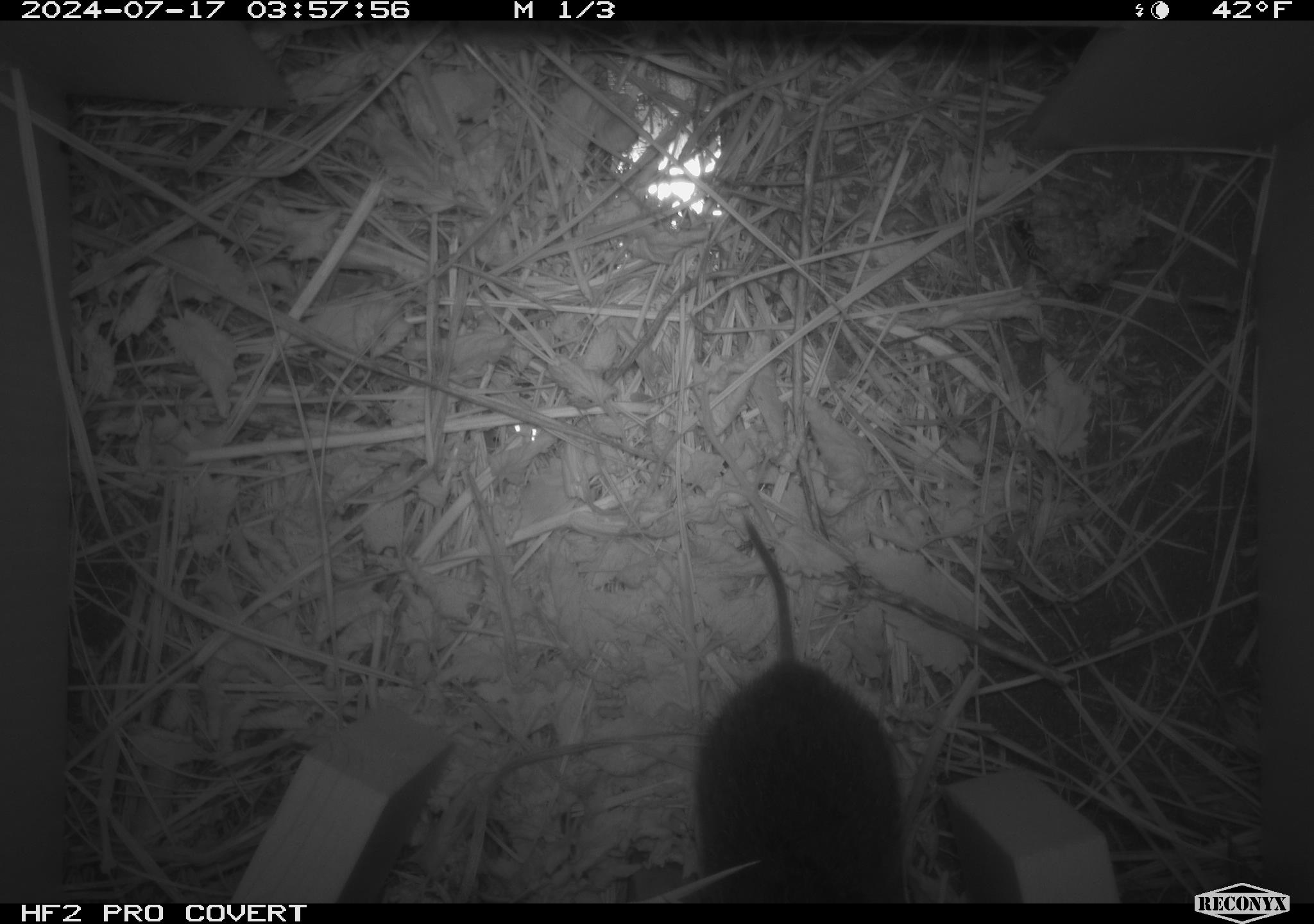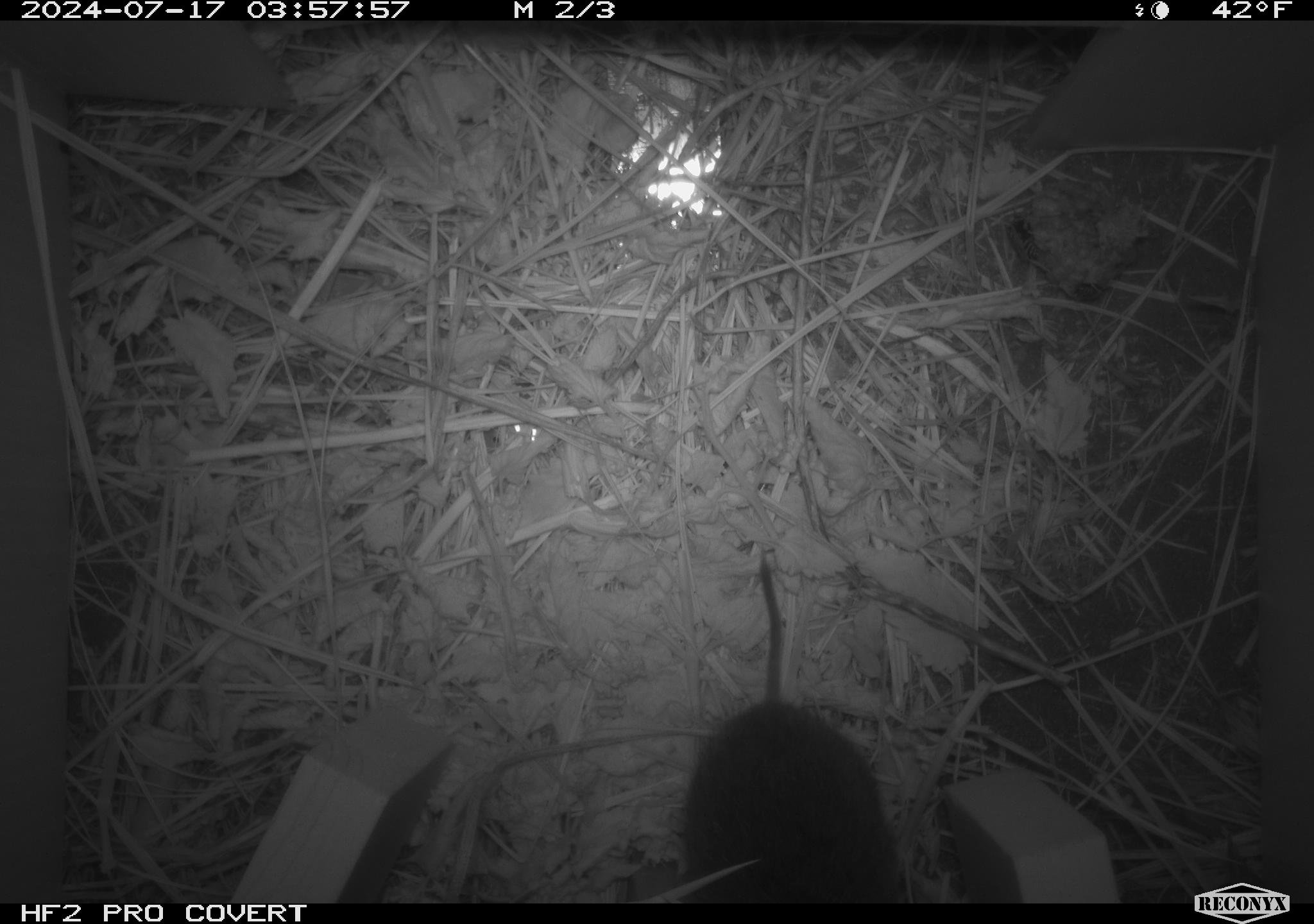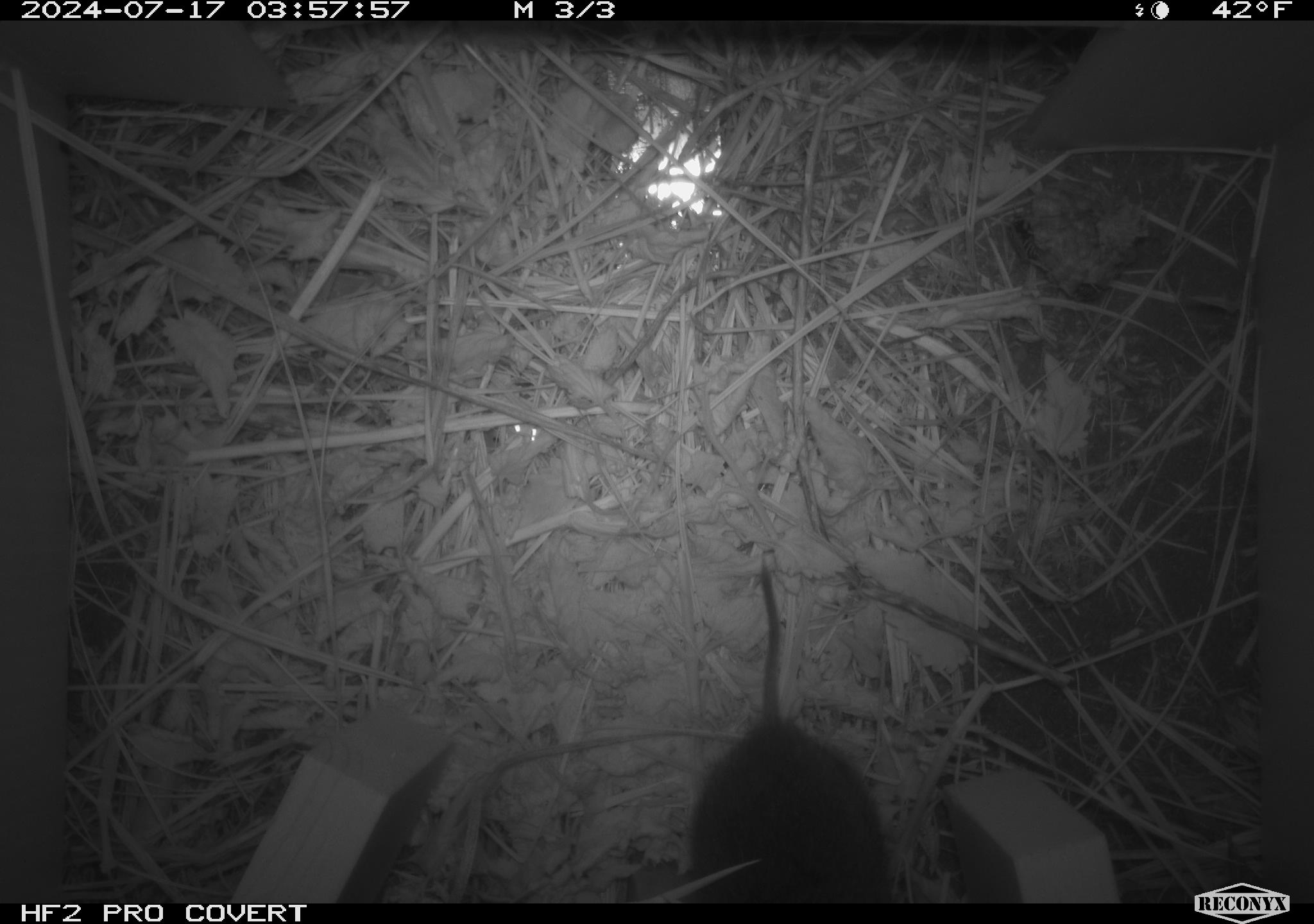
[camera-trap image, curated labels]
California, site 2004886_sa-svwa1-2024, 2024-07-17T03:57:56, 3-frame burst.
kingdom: Animalia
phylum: Arthropoda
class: Insecta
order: Hymenoptera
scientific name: Hymenoptera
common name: ants, bees, wasps, and sawflies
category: hymenoptera order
Hymenoptera order (ants, bees, wasps, and sawflies) (Hymenoptera).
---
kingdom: Animalia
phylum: Chordata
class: Mammalia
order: Rodentia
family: Cricetidae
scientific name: Arvicolinae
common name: voles, lemmings, and muskrats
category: arvicolinae subfamily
Arvicolinae subfamily (voles, lemmings, and muskrats) (Arvicolinae).